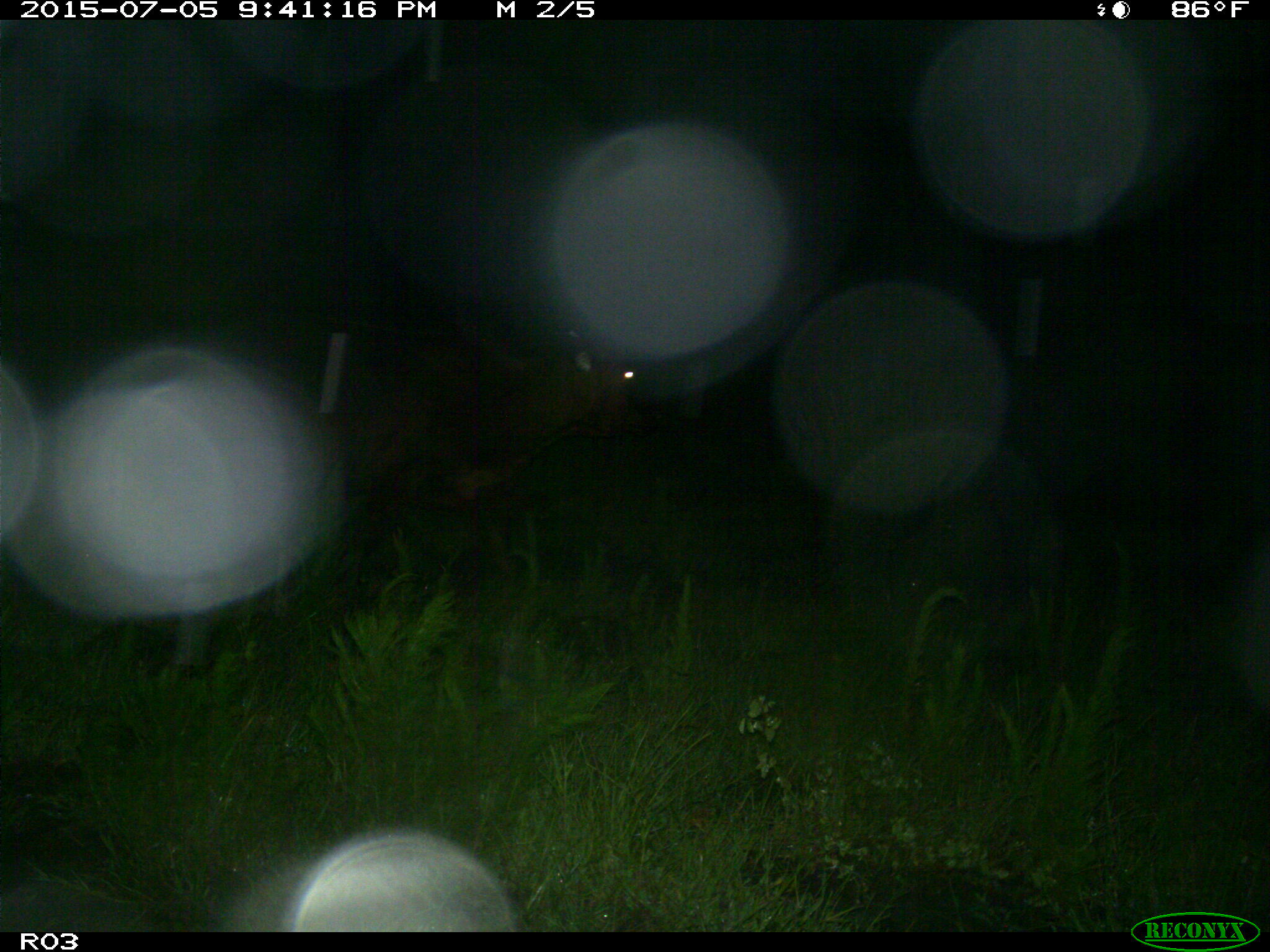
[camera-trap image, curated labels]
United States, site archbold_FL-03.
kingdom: Animalia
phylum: Chordata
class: Mammalia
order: Artiodactyla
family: Bovidae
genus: Bos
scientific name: Bos taurus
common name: domestic cow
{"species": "Bos taurus (domestic cow)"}